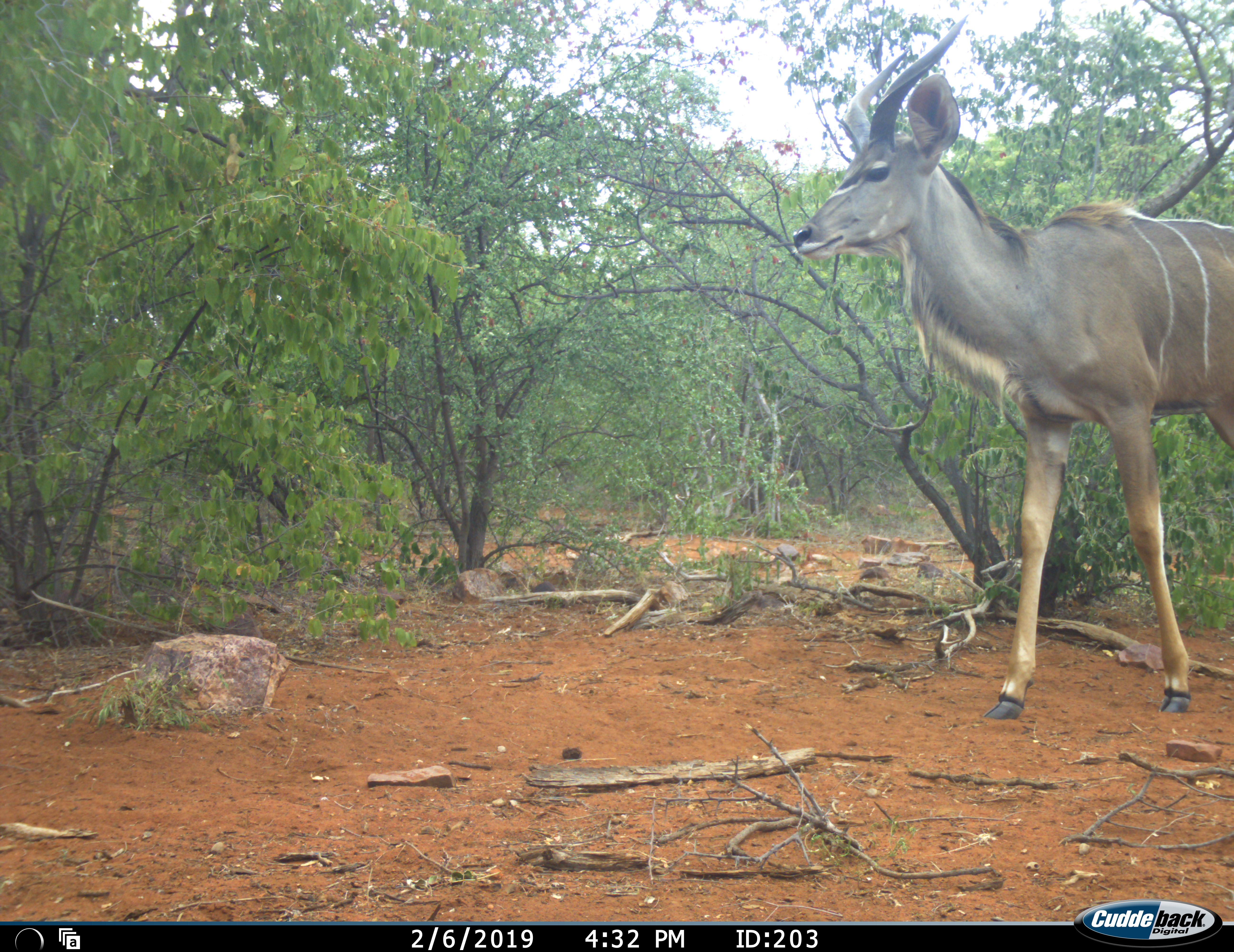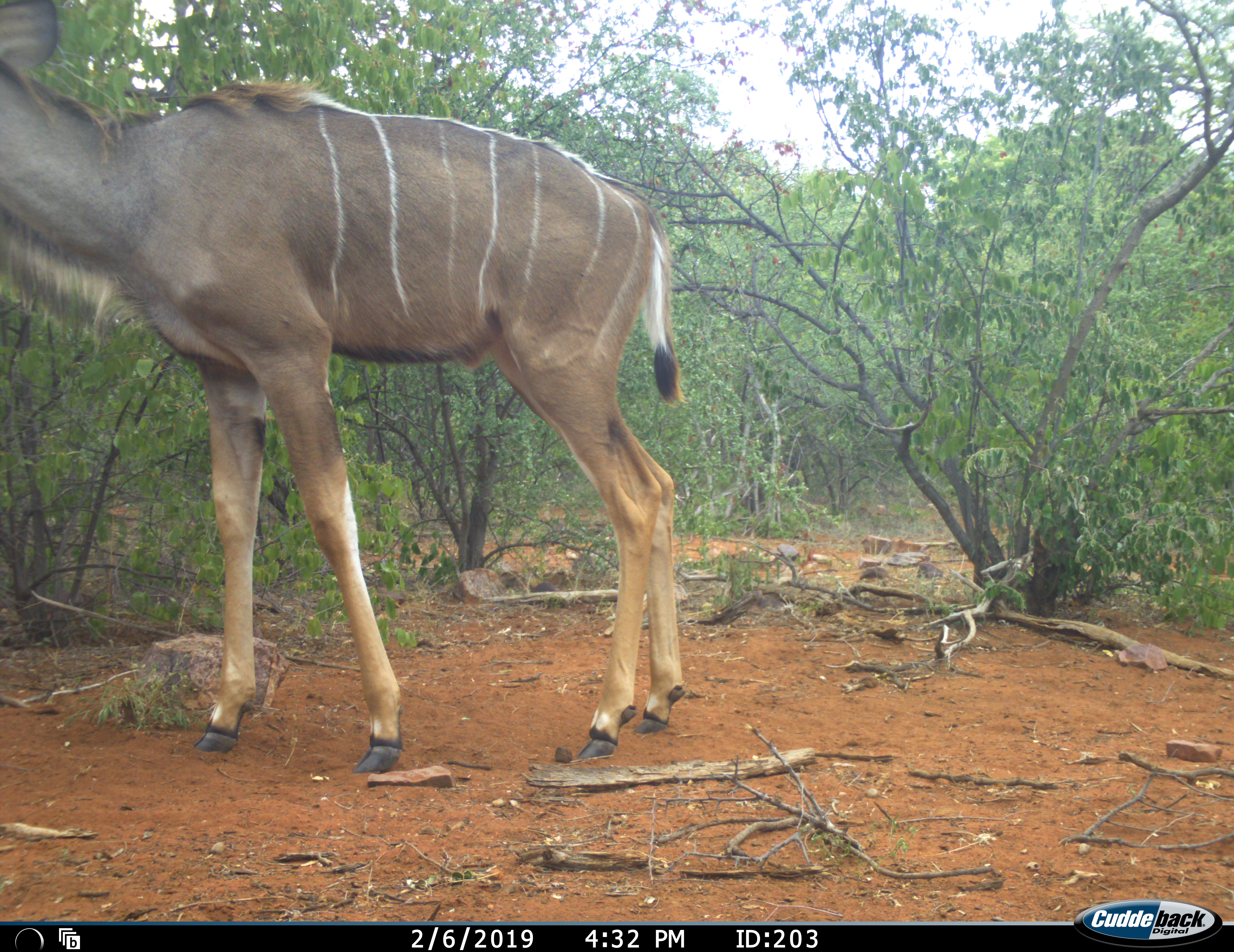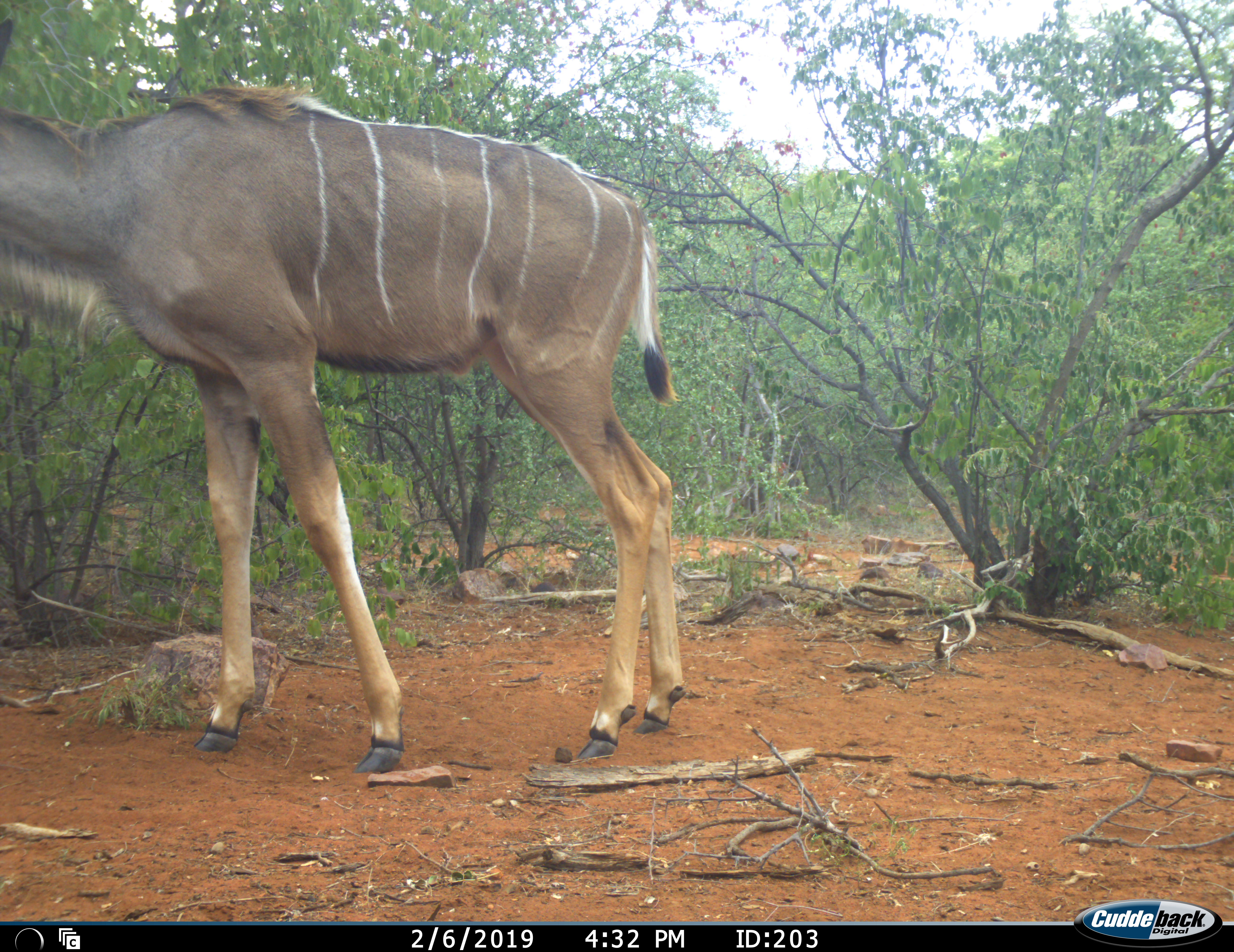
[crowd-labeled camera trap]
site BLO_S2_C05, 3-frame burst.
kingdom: Animalia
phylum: Chordata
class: Mammalia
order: Artiodactyla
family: Bovidae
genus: Tragelaphus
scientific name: Tragelaphus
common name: kudu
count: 1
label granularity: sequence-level